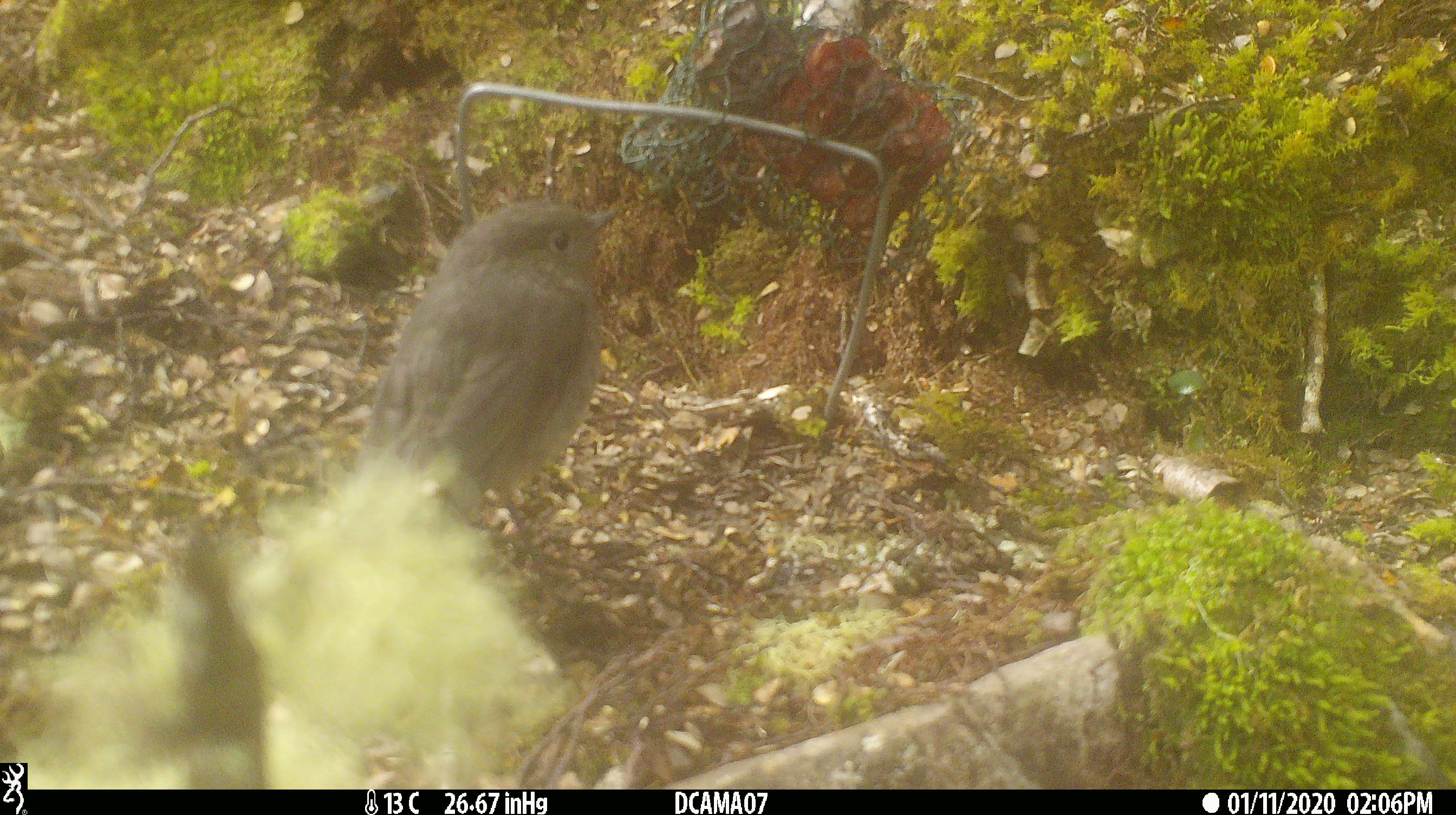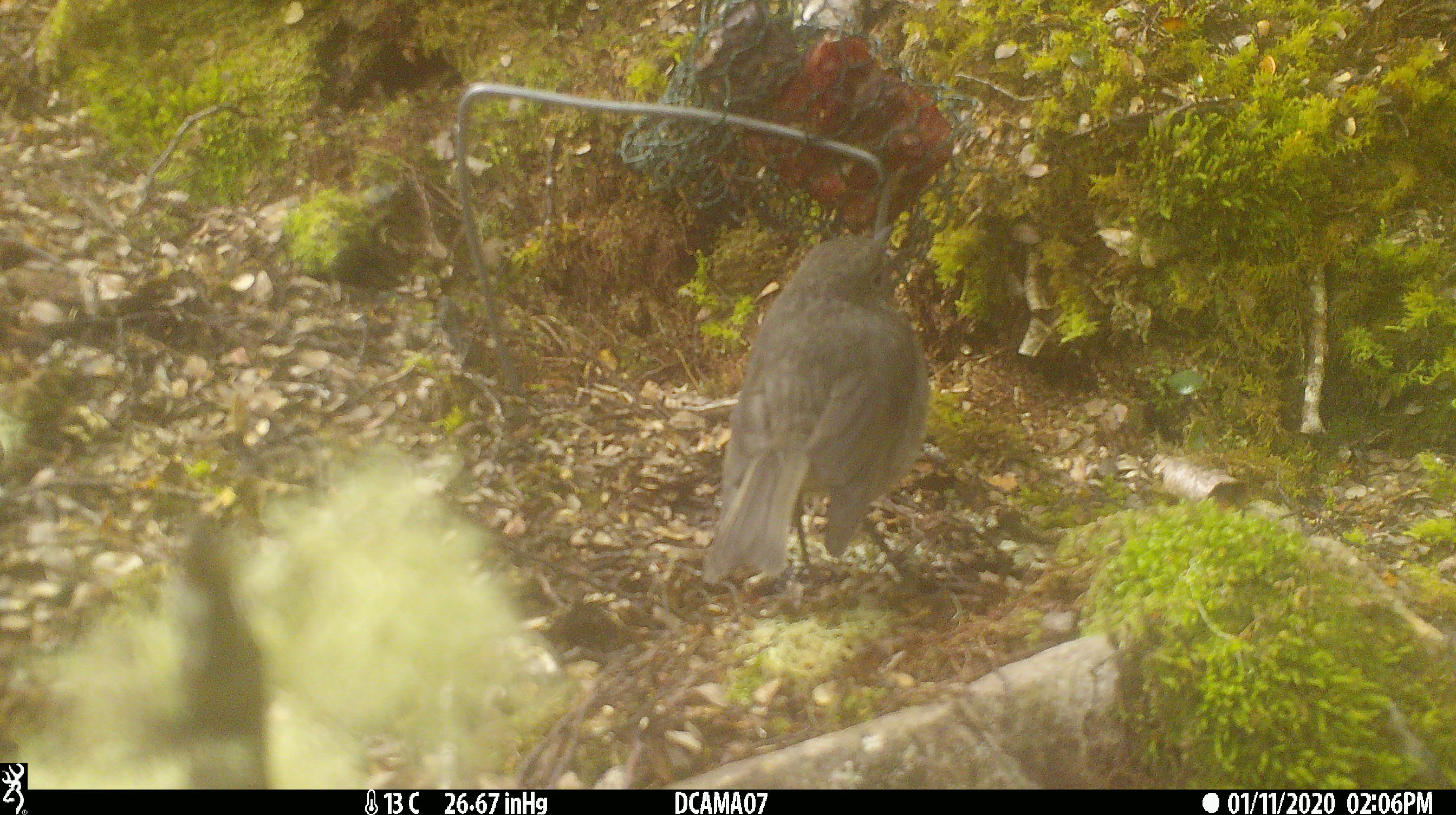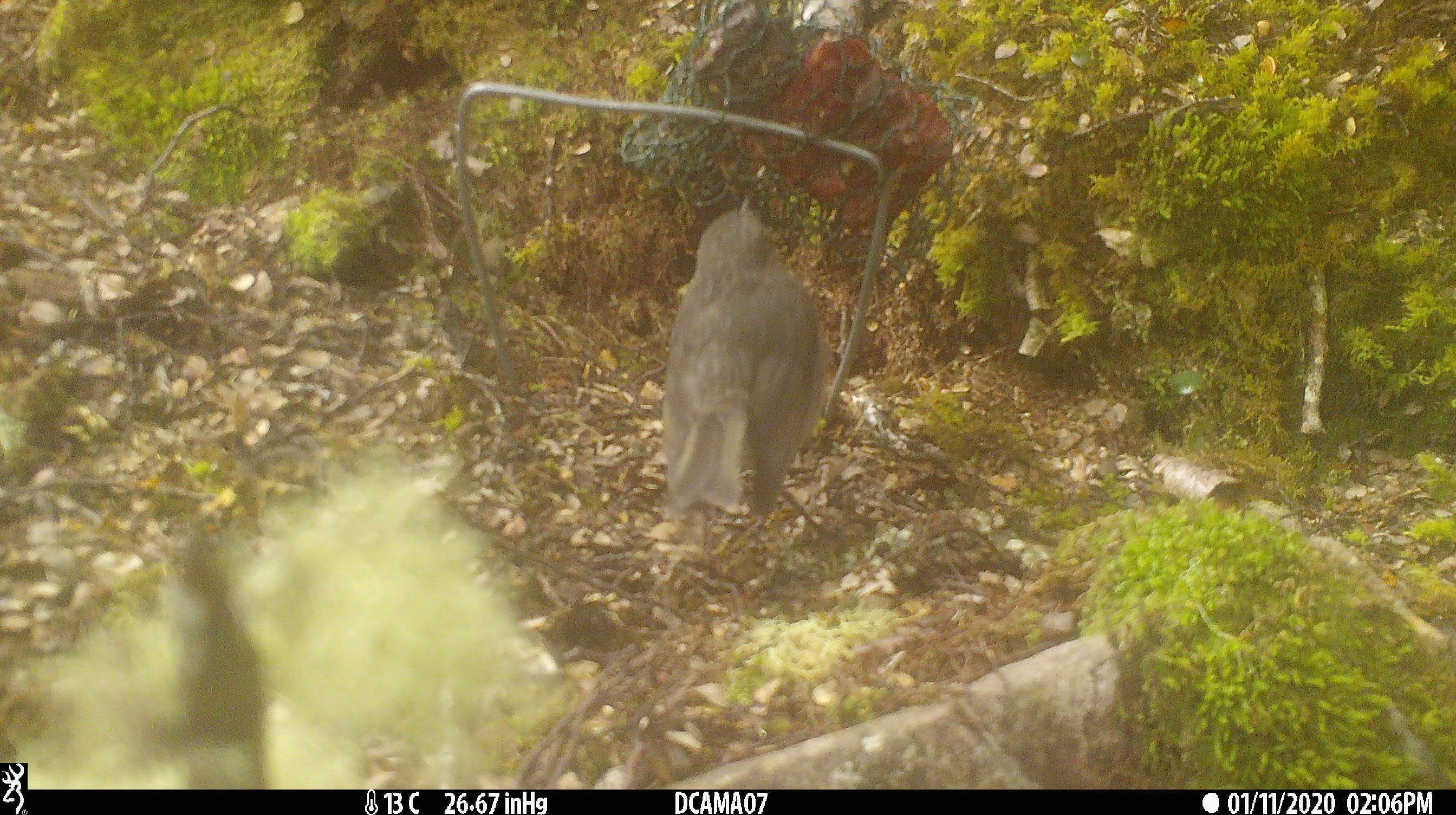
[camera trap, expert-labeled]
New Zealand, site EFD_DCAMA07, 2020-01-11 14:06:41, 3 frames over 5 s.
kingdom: Animalia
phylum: Chordata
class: Aves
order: Passeriformes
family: Petroicidae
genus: Petroica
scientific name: Petroica australis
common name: new zealand robin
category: robin